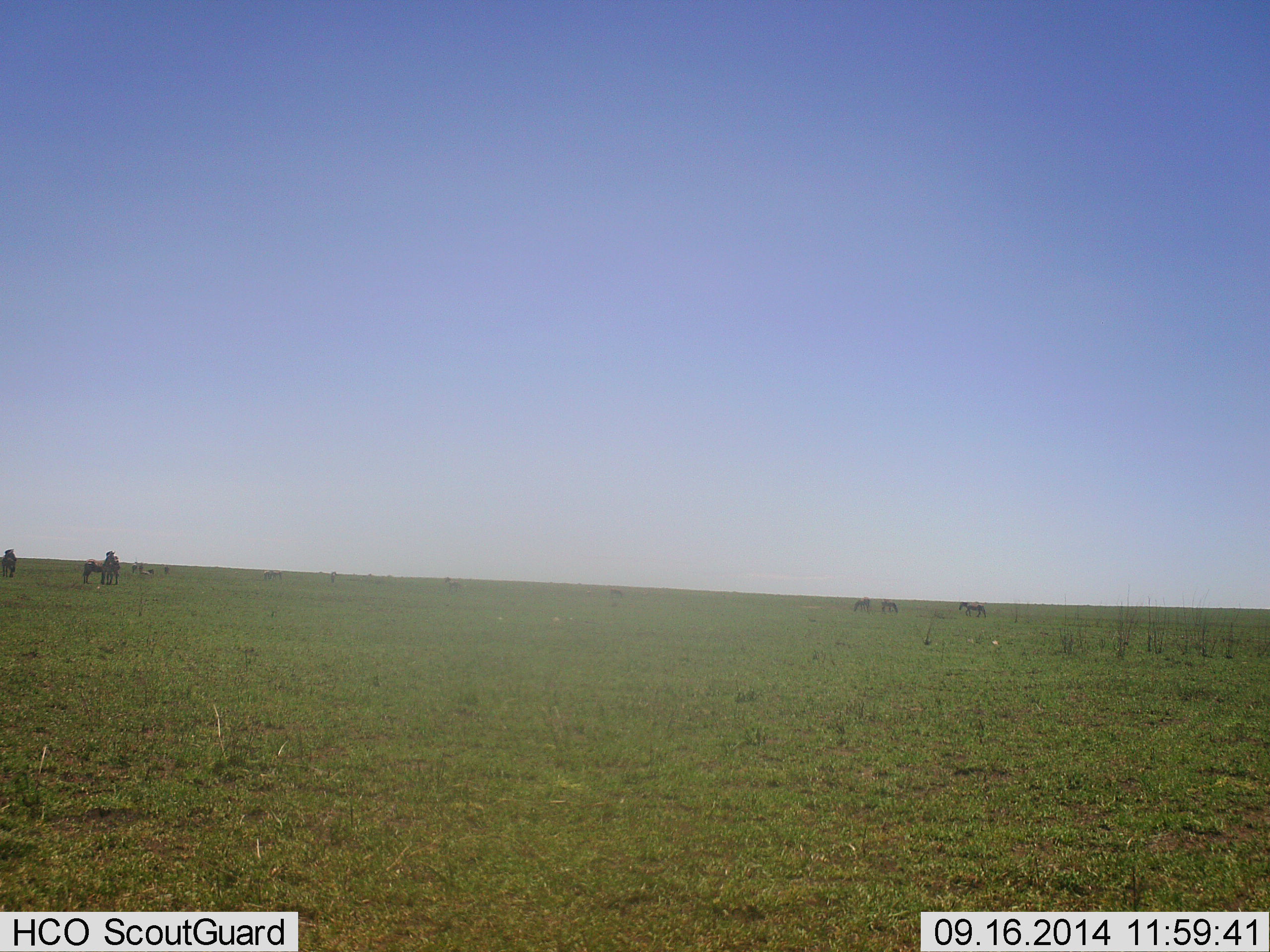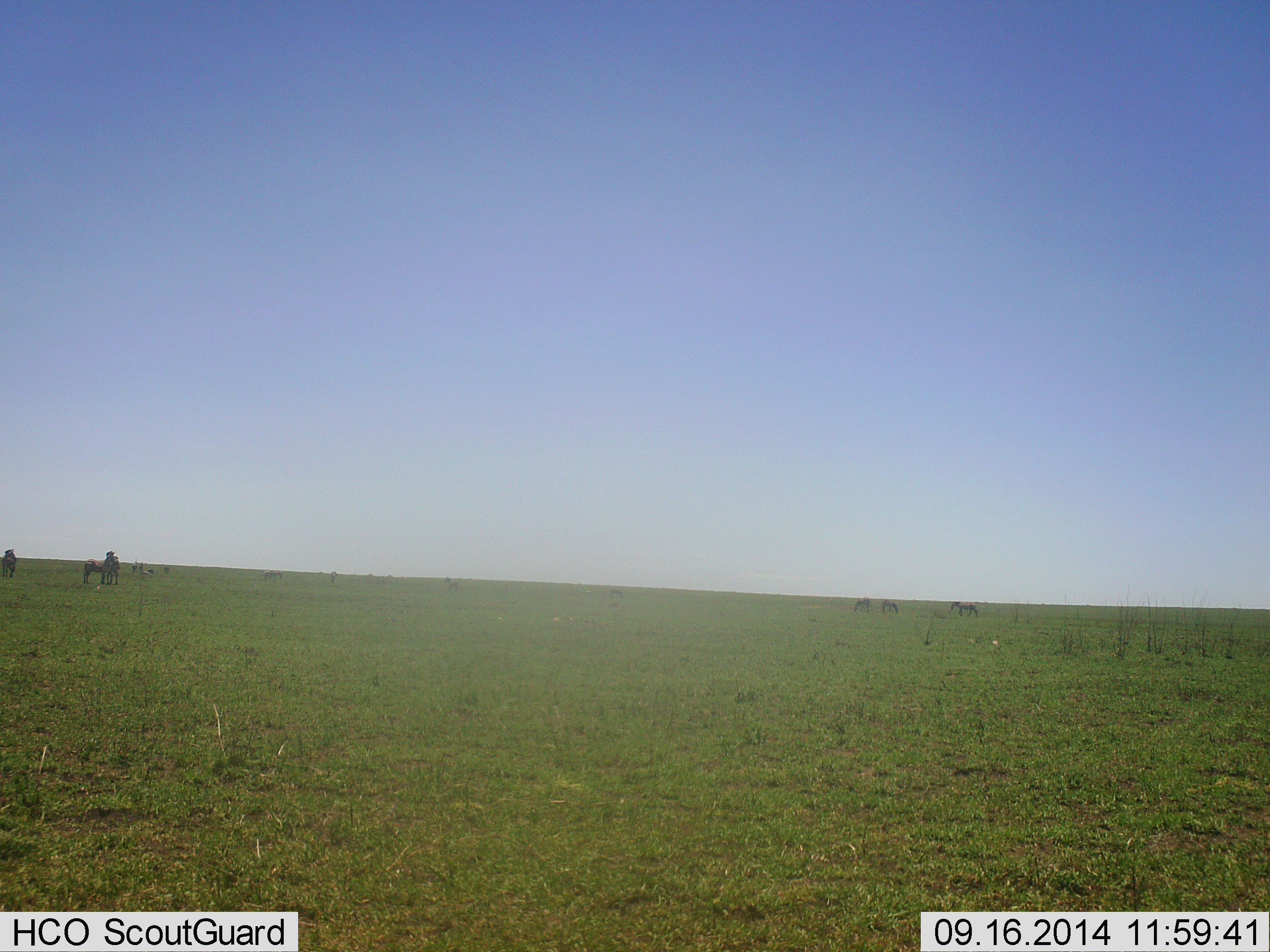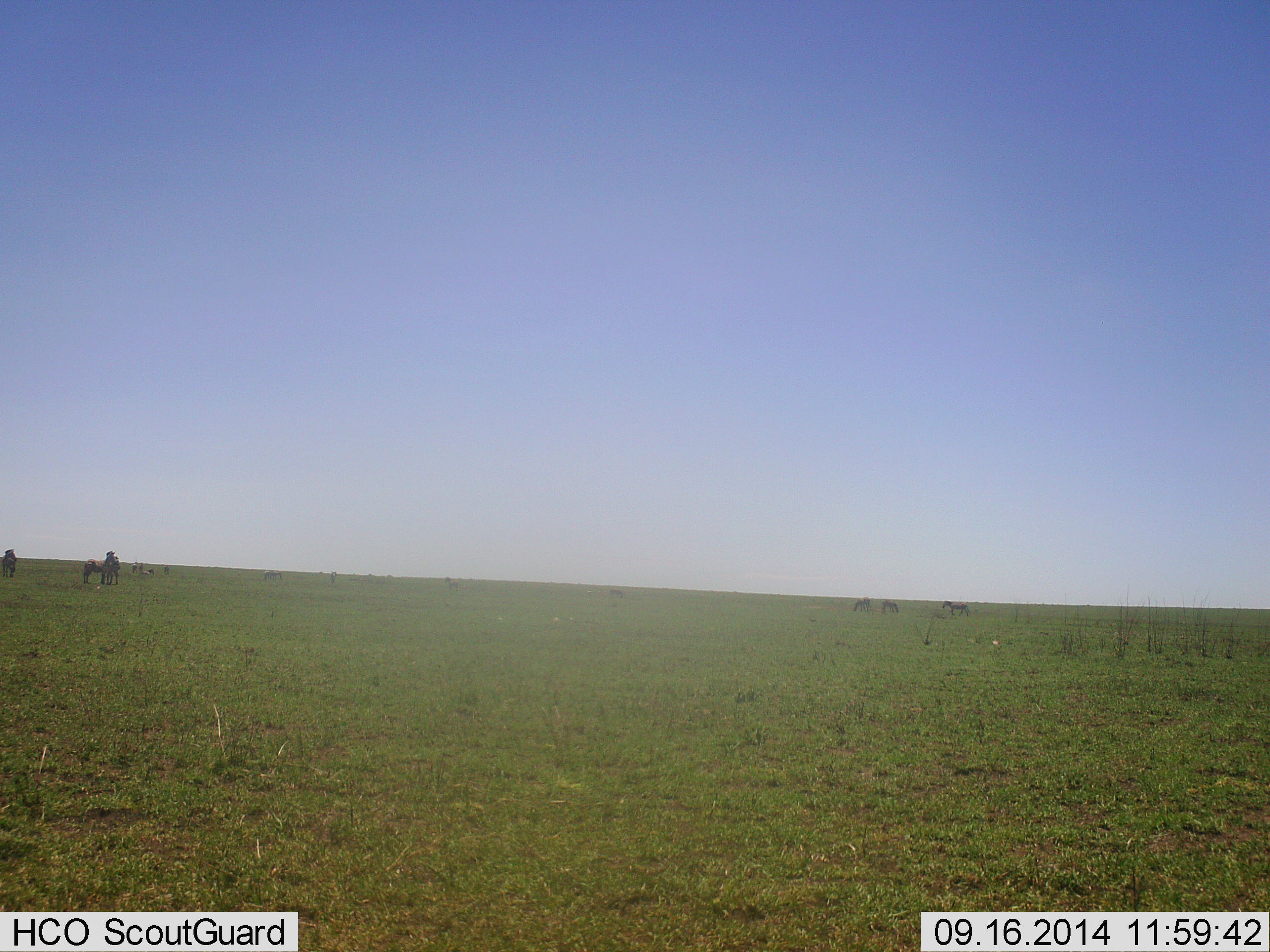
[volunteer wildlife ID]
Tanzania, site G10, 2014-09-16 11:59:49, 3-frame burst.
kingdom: Animalia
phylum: Chordata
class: Mammalia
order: Perissodactyla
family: Equidae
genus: Equus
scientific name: Equus quagga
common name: plains zebra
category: zebra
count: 8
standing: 90%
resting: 0%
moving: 60%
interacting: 10%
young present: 0%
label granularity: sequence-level